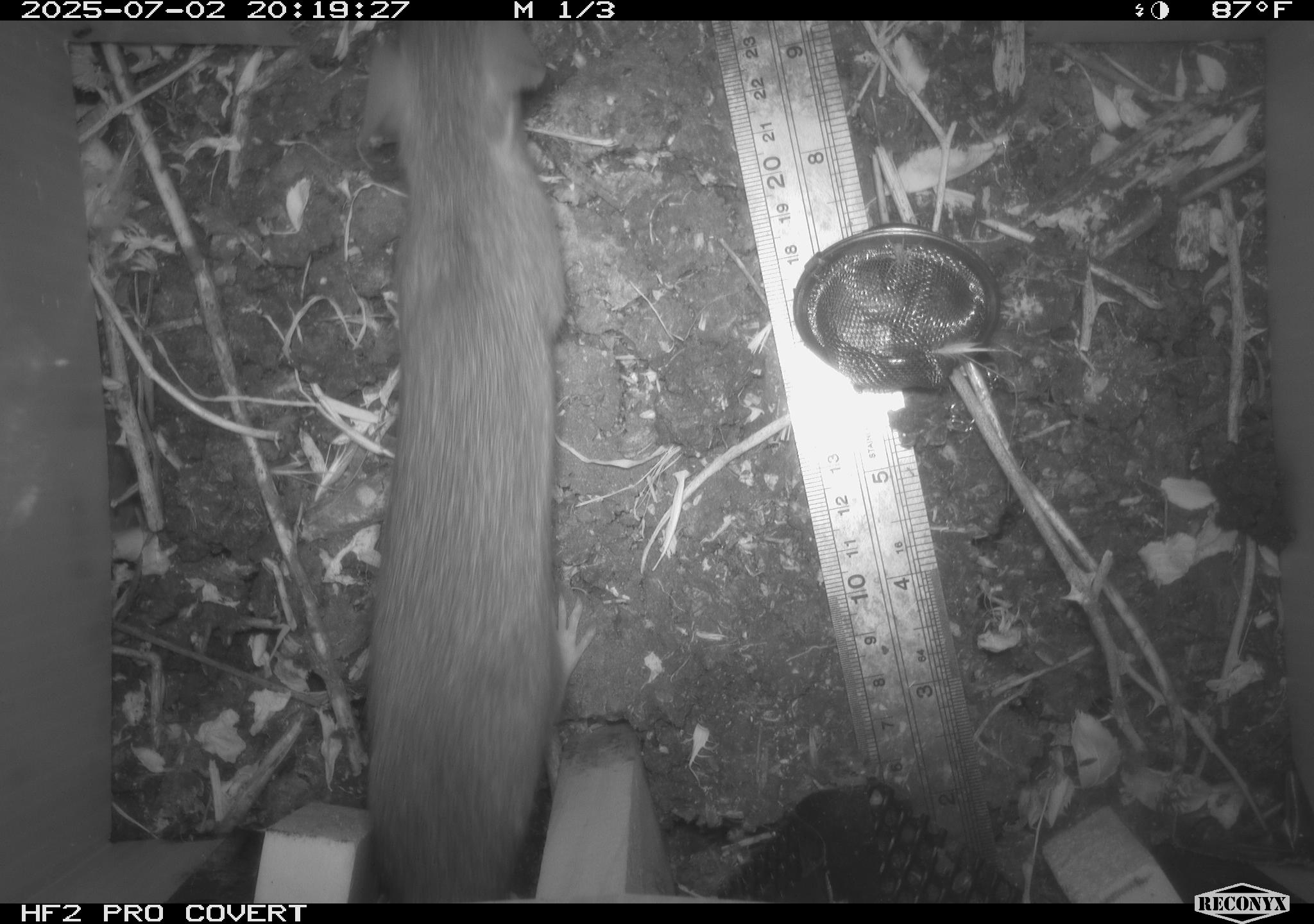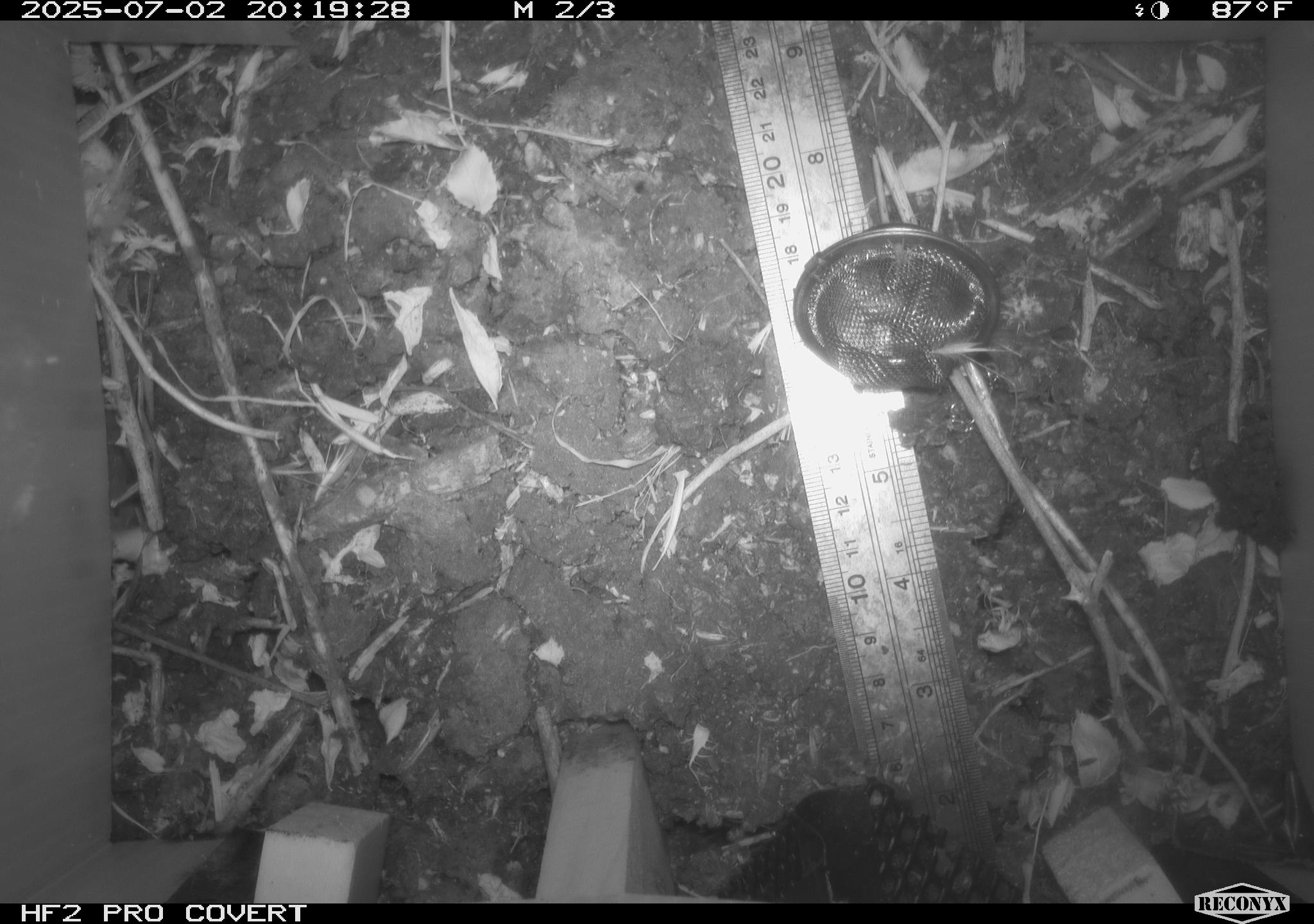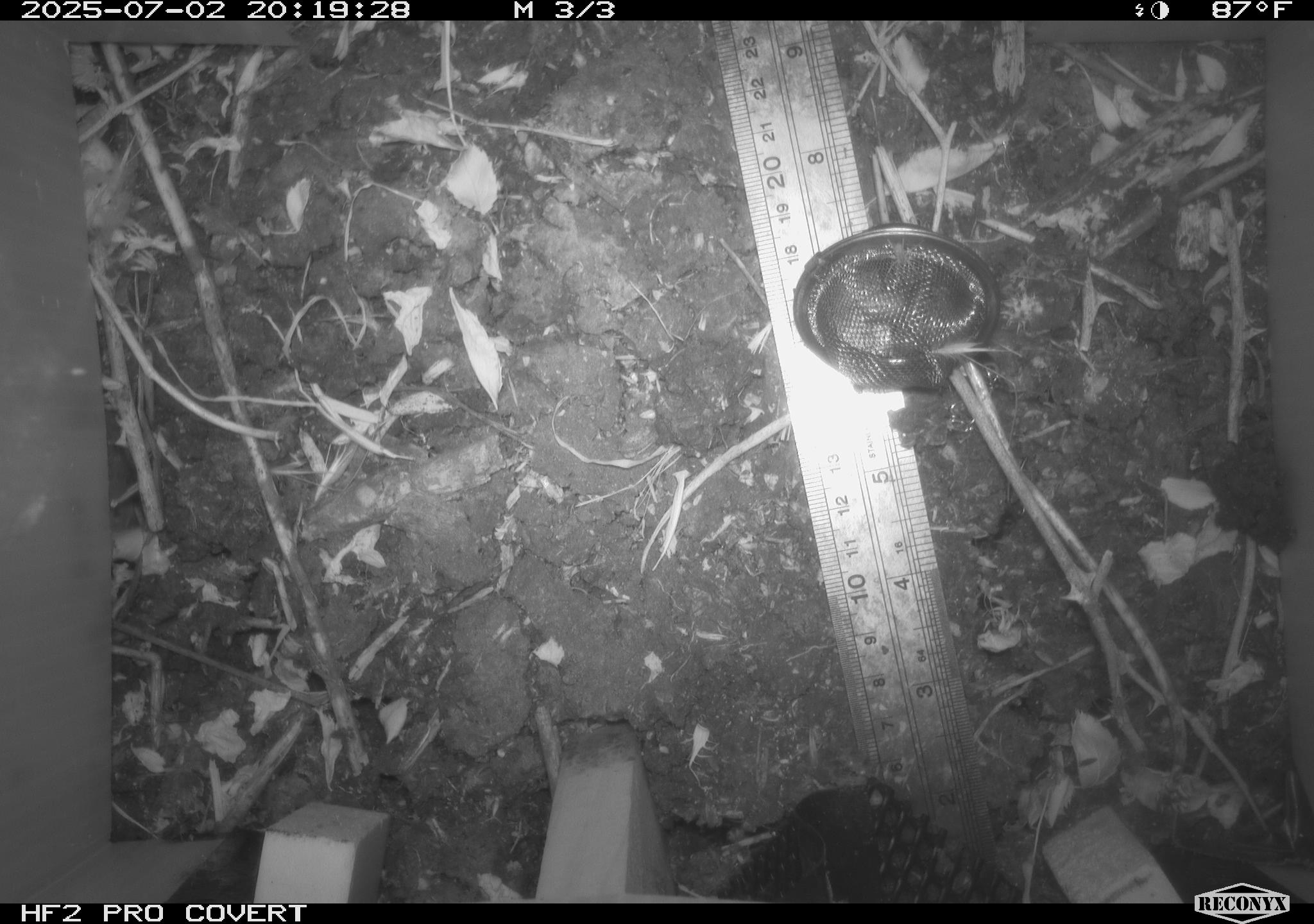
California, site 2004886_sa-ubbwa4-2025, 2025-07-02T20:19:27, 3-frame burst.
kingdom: Animalia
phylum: Chordata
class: Mammalia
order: Rodentia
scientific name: Rodentia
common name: rodent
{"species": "rodent (Rodentia)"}